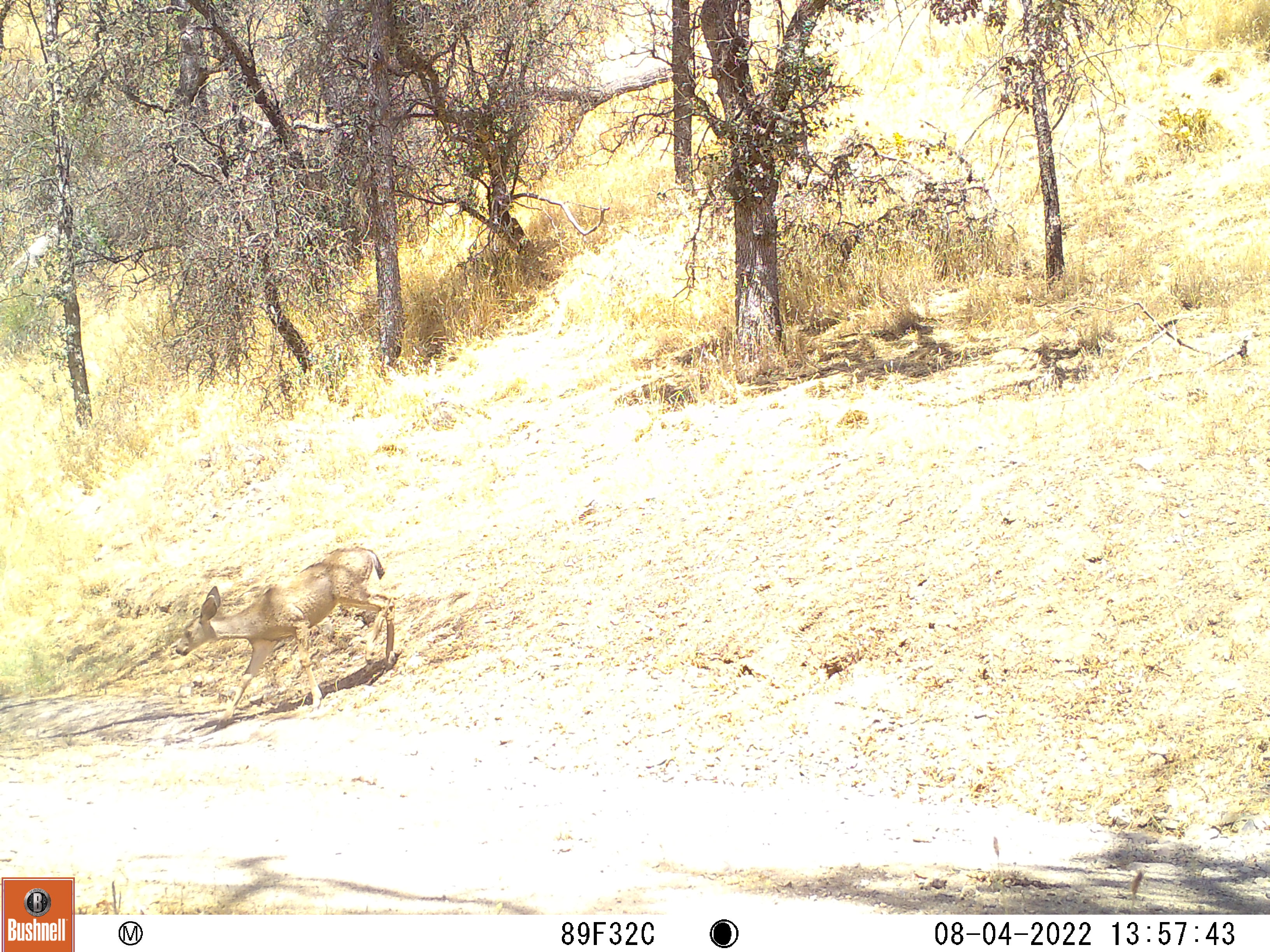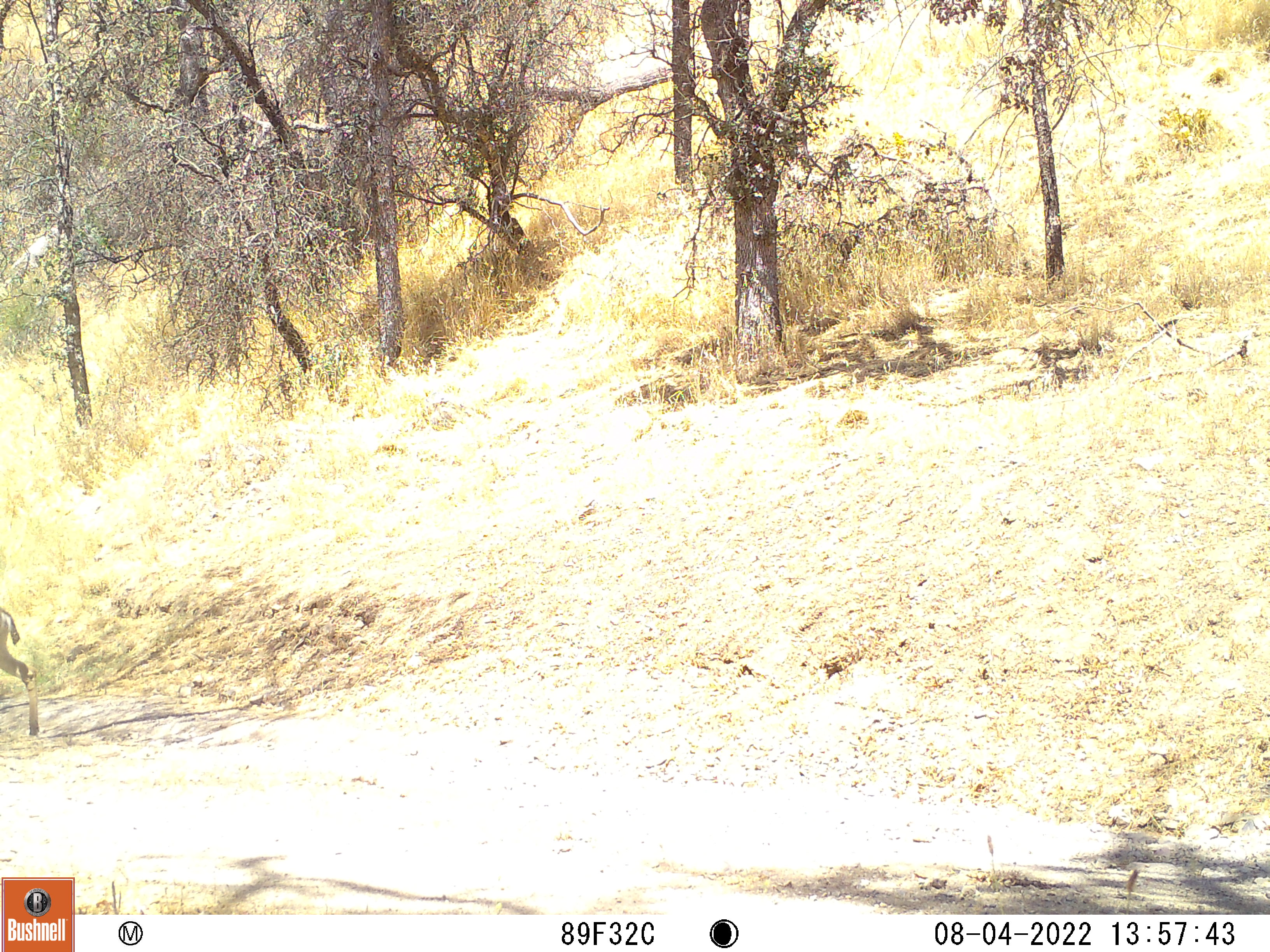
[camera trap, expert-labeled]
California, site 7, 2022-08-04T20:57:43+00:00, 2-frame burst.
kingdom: Animalia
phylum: Chordata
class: Mammalia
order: Artiodactyla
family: Cervidae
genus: Odocoileus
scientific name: Odocoileus hemionus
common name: mule deer